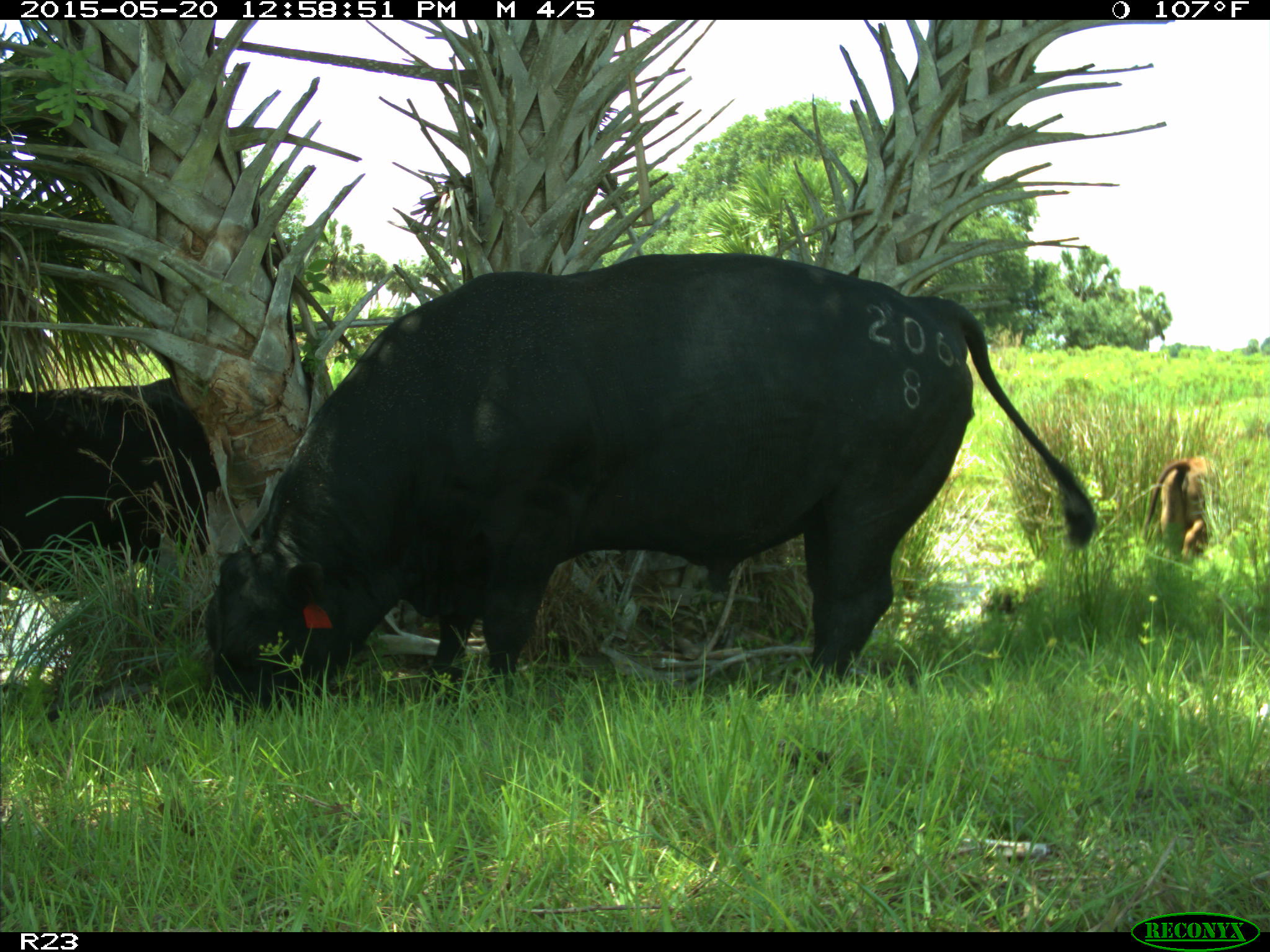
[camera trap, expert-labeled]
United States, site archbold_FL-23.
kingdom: Animalia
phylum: Chordata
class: Mammalia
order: Artiodactyla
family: Bovidae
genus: Bos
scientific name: Bos taurus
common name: domestic cow